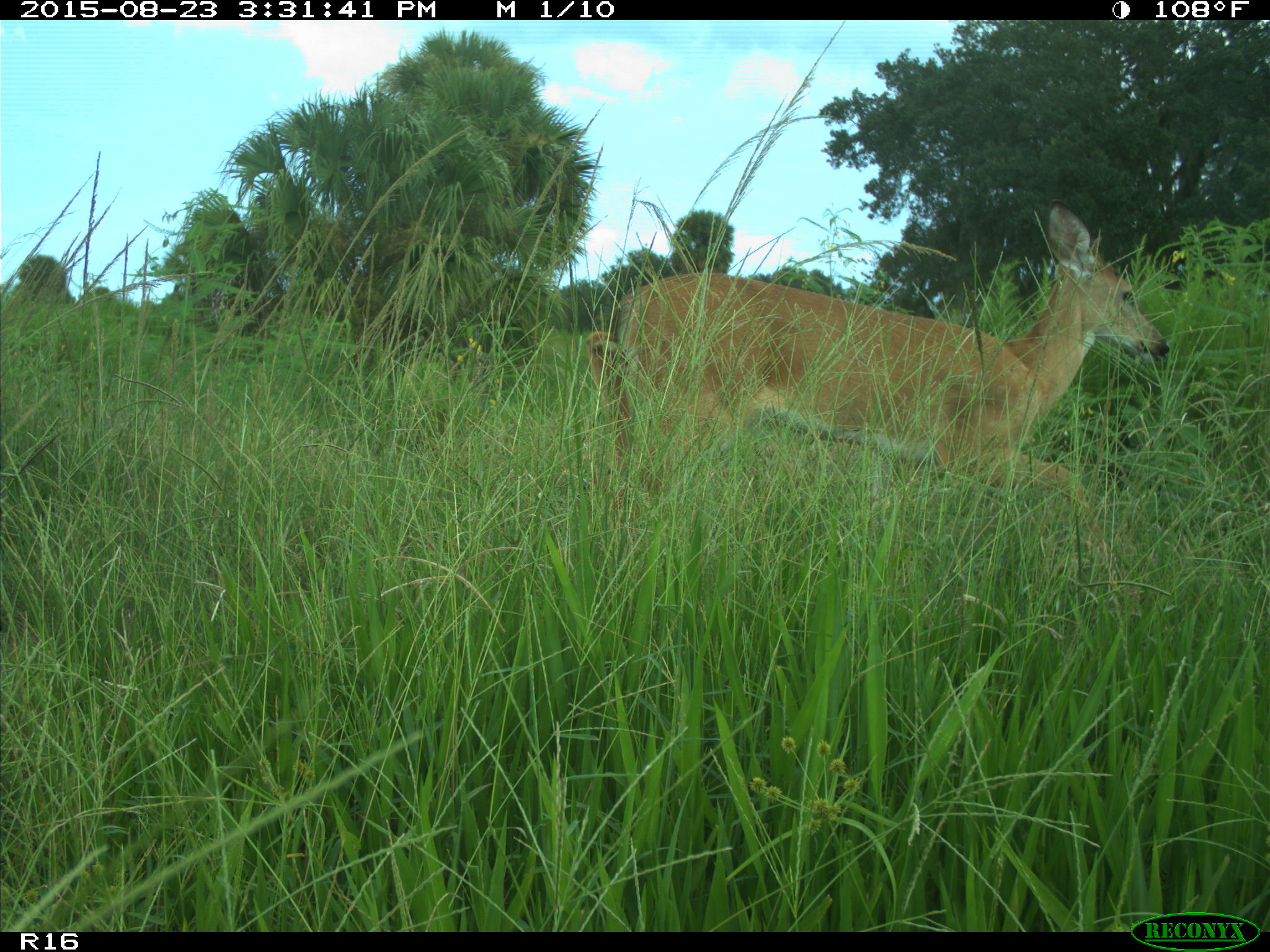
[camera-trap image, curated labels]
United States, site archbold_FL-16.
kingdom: Animalia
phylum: Chordata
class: Mammalia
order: Artiodactyla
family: Cervidae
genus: Odocoileus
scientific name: Odocoileus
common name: deer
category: unidentified deer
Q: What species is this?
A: Unidentified deer (deer) (Odocoileus).